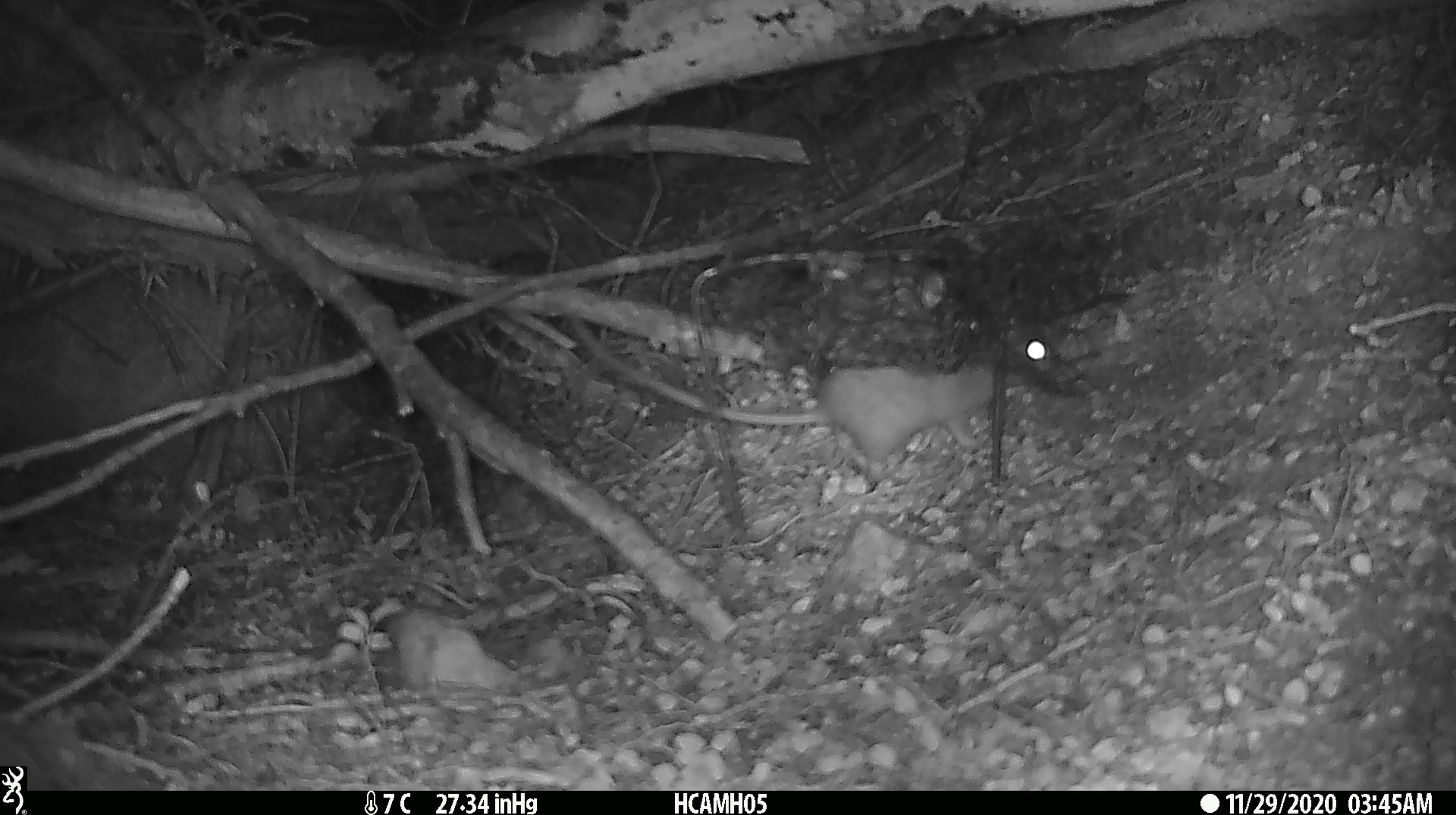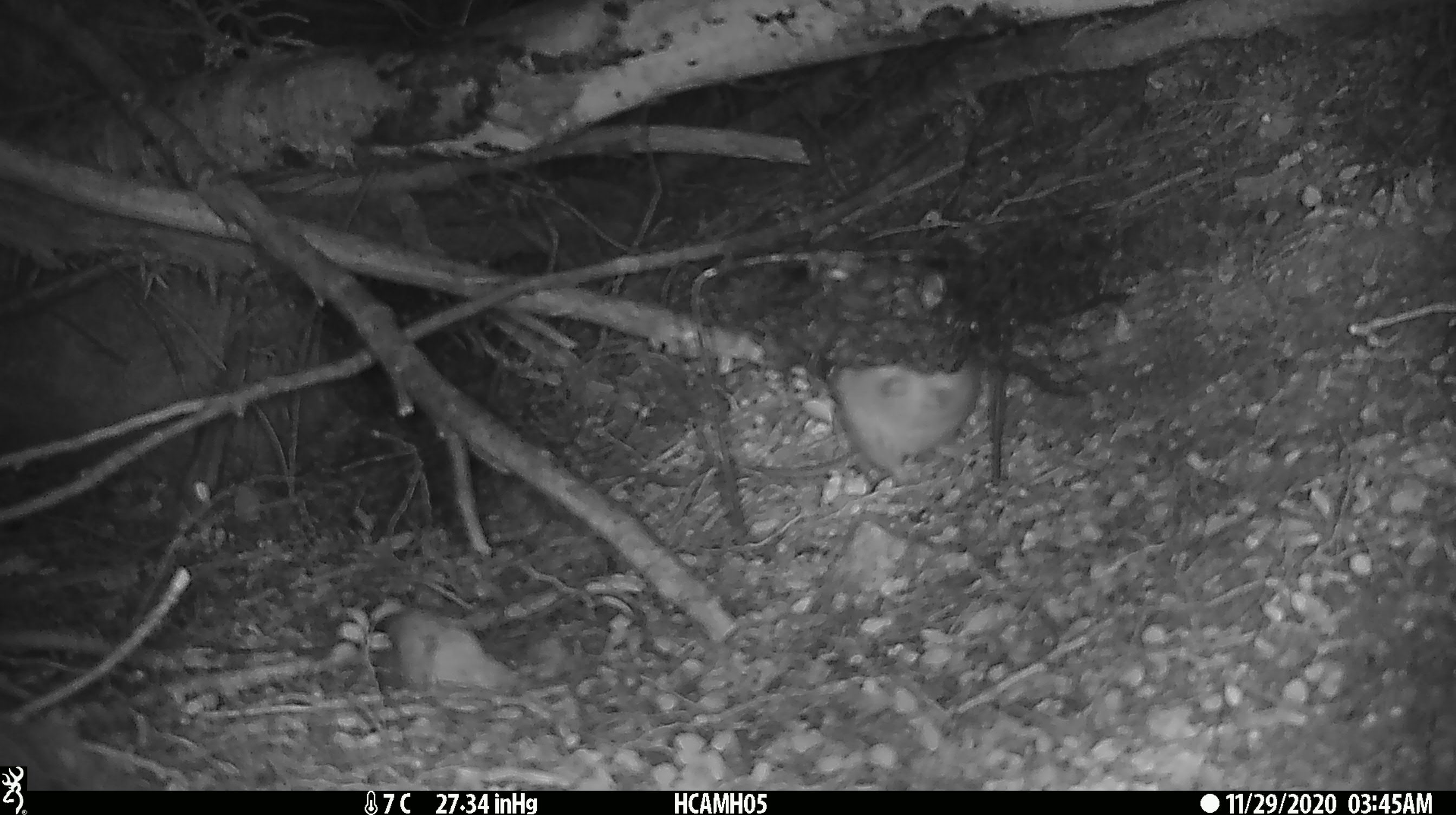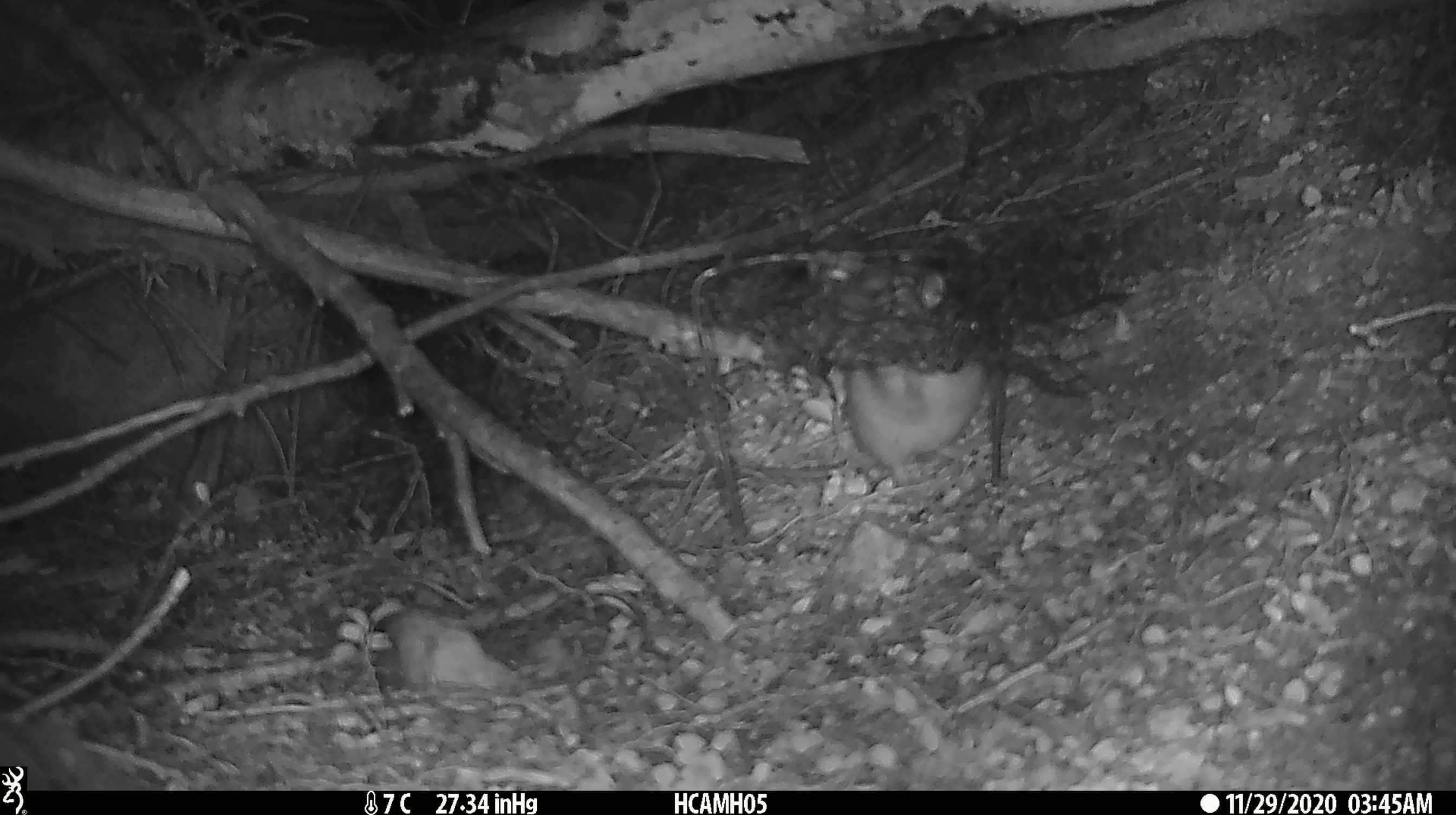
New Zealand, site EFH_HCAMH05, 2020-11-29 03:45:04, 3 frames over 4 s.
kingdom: Animalia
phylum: Chordata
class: Mammalia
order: Rodentia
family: Muridae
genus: Rattus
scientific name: Rattus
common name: rat